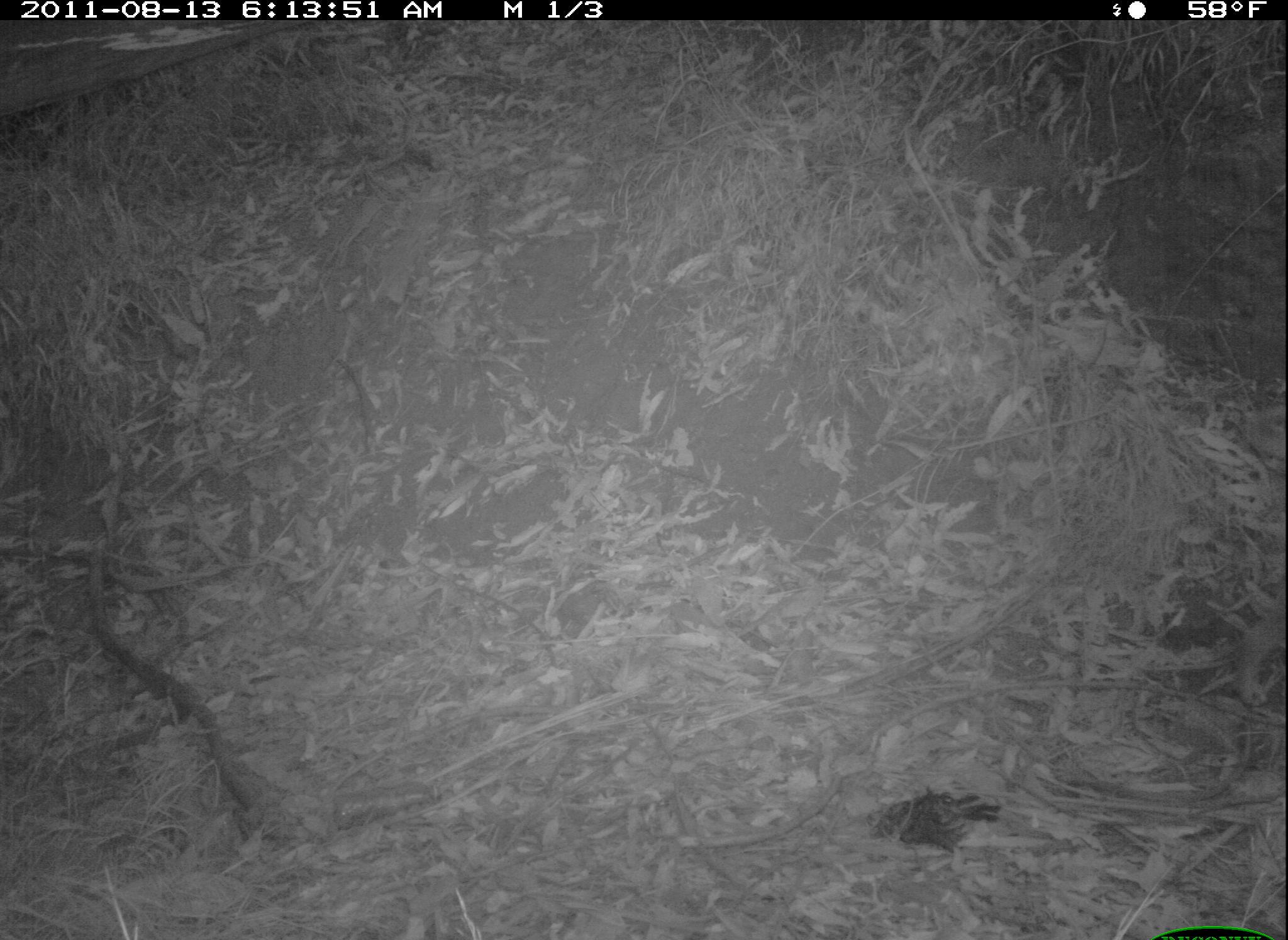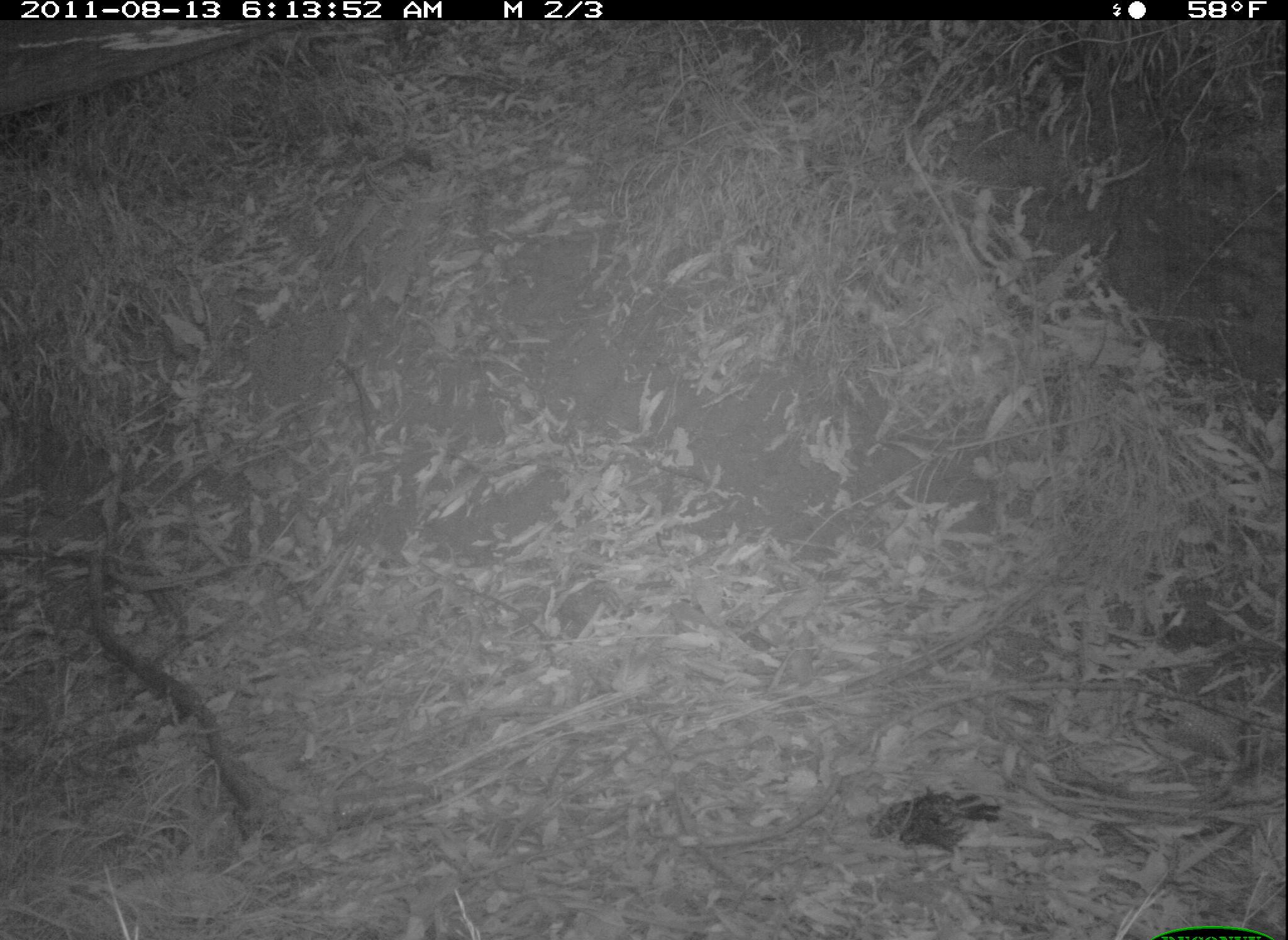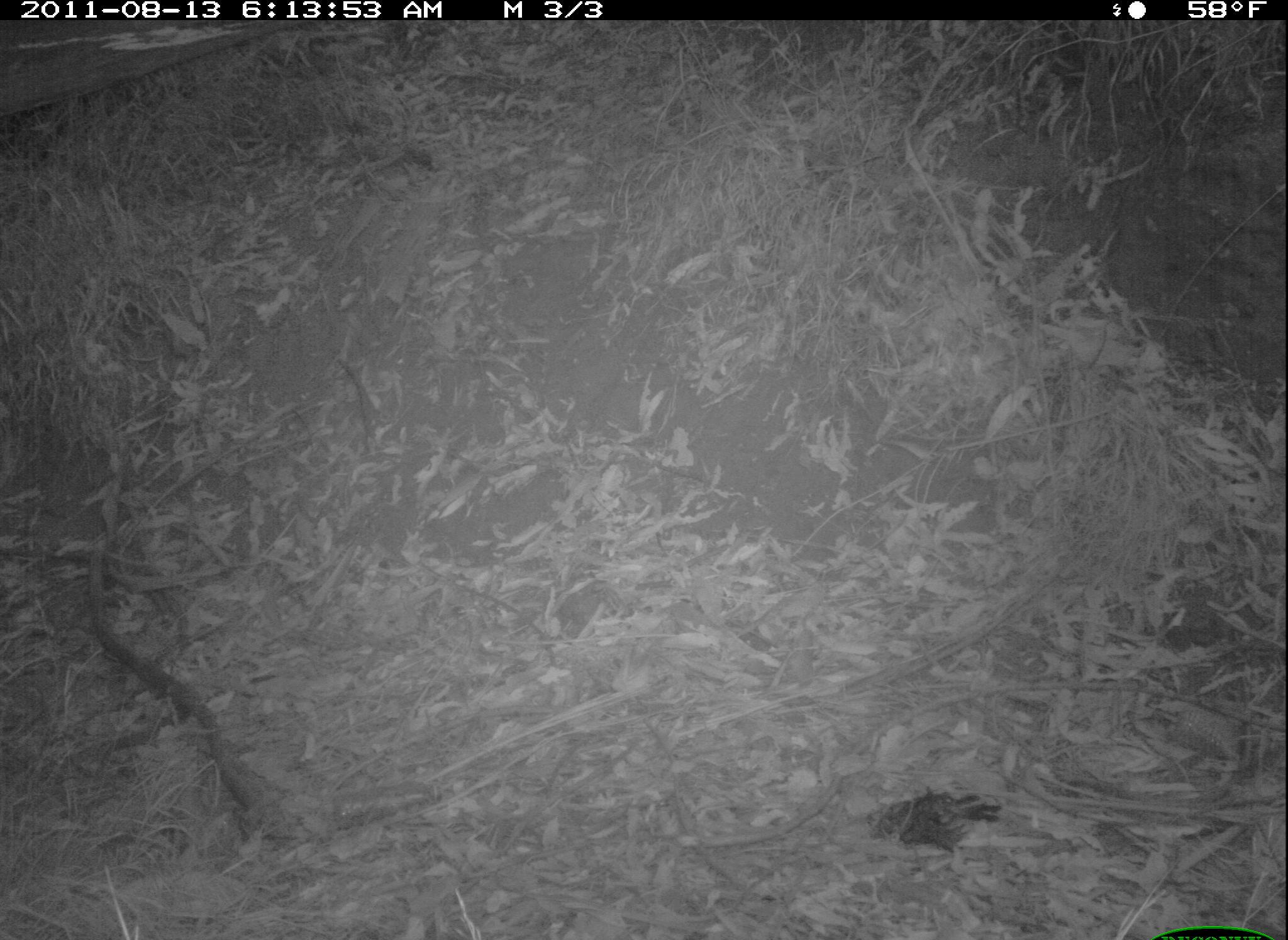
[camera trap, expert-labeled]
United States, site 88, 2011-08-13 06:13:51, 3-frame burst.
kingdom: Animalia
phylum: Chordata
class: Mammalia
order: Carnivora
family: Canidae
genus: Canis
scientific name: Canis familiaris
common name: domestic dog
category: dog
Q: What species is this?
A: Dog (domestic dog) (Canis familiaris).